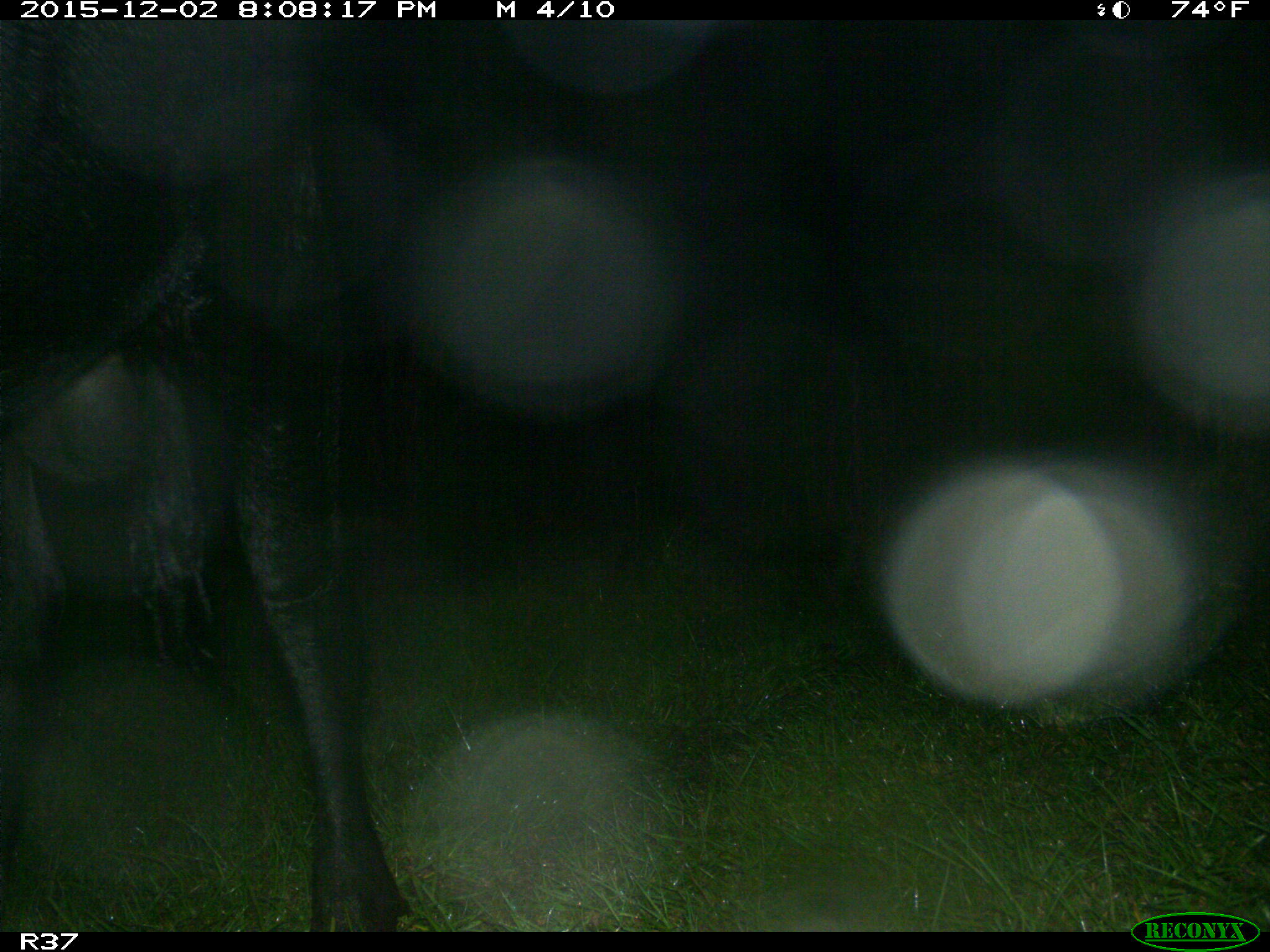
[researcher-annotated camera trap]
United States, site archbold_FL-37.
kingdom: Animalia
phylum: Chordata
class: Mammalia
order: Artiodactyla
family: Bovidae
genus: Bos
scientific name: Bos taurus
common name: domestic cow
Bos taurus (domestic cow).